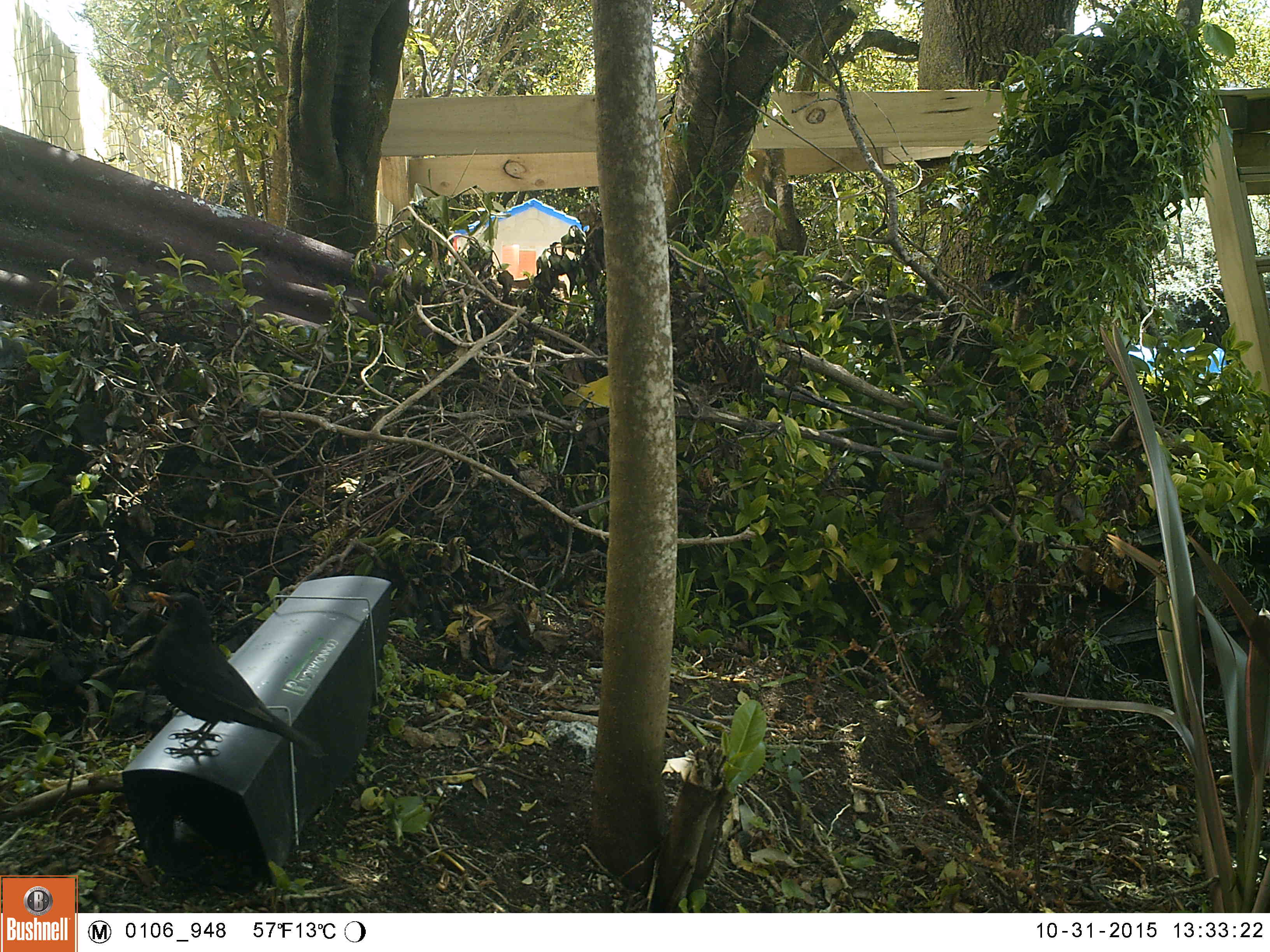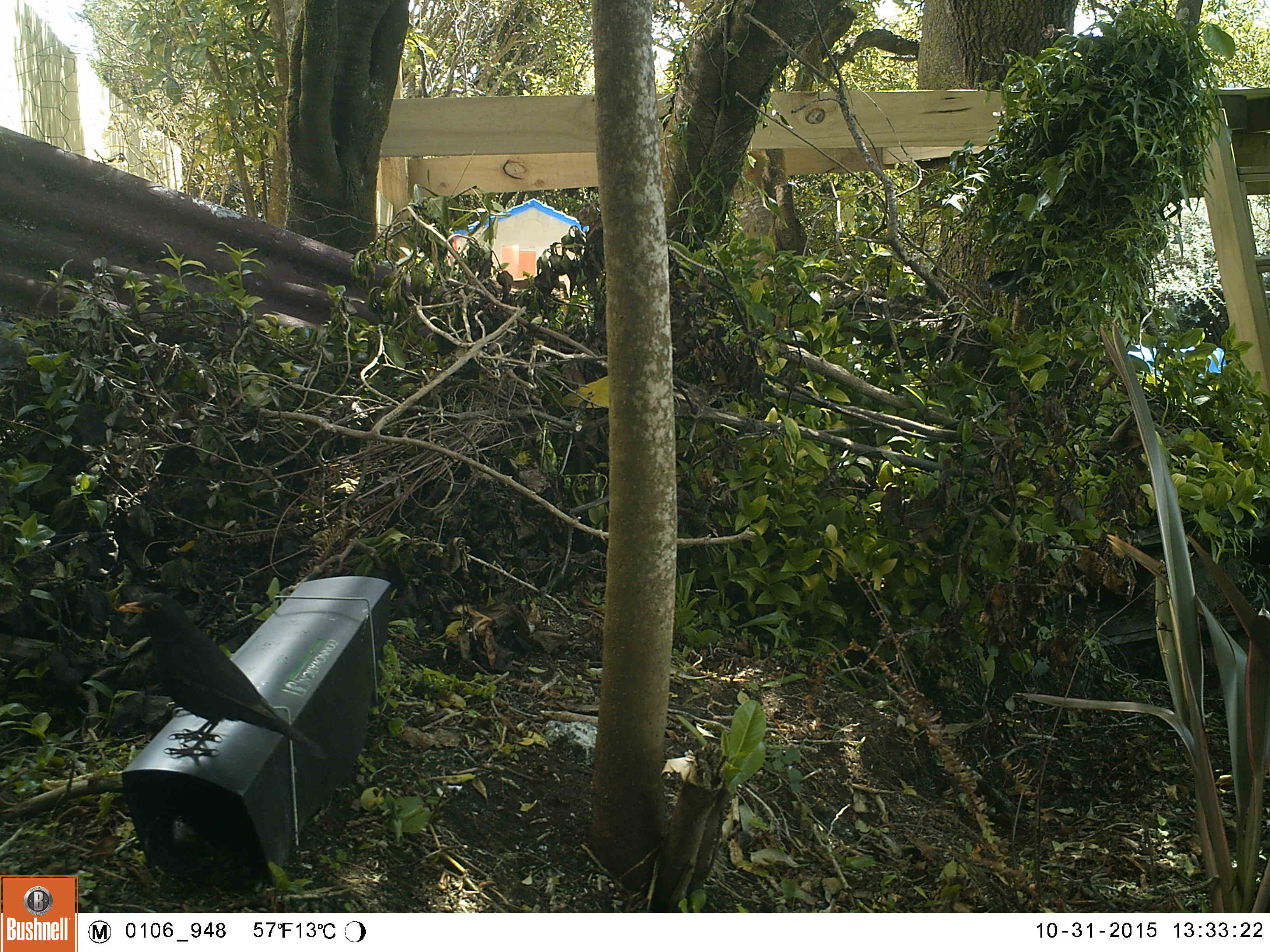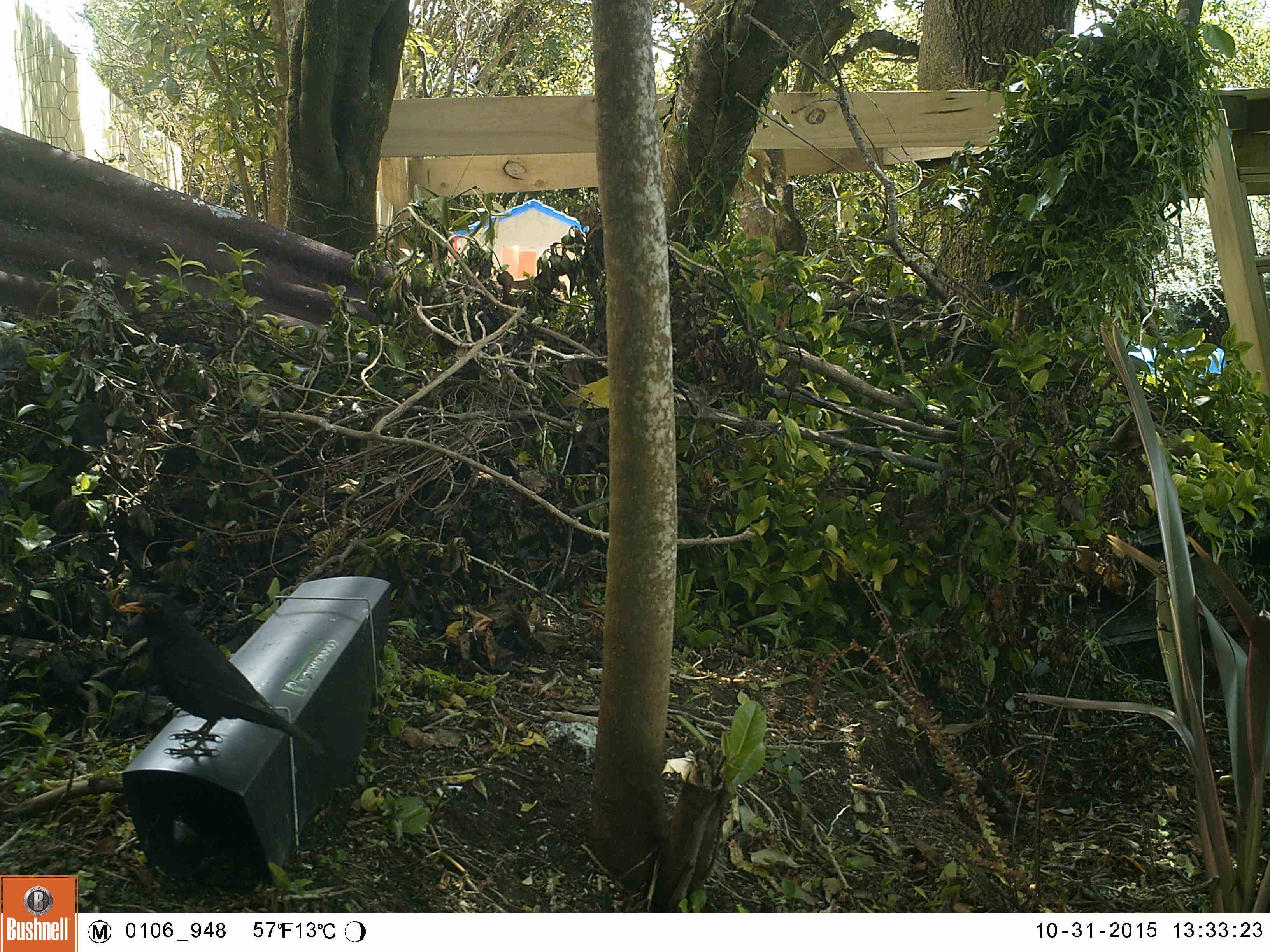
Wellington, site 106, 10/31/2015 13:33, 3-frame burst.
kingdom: Animalia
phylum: Chordata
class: Aves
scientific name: Aves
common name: bird